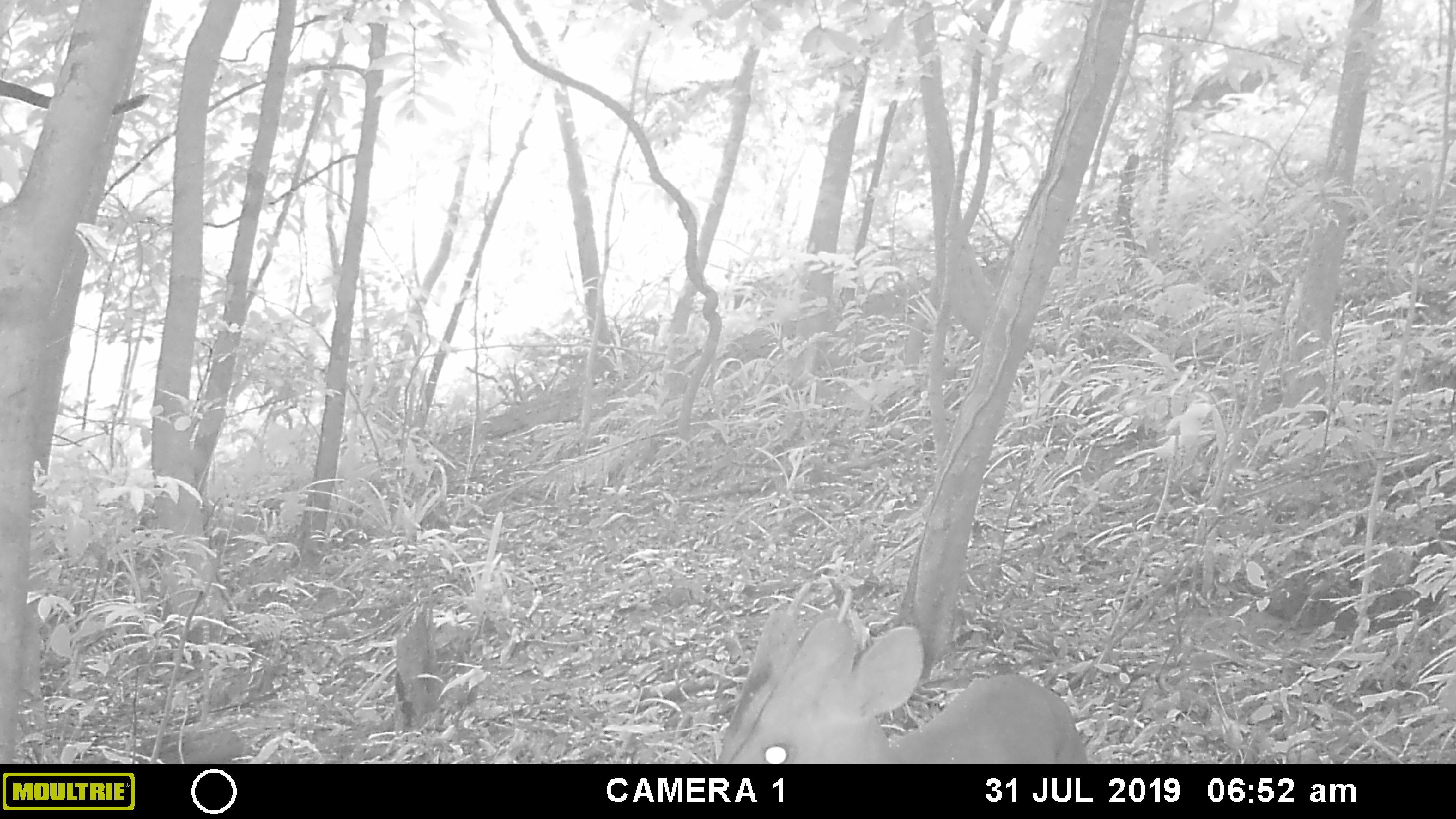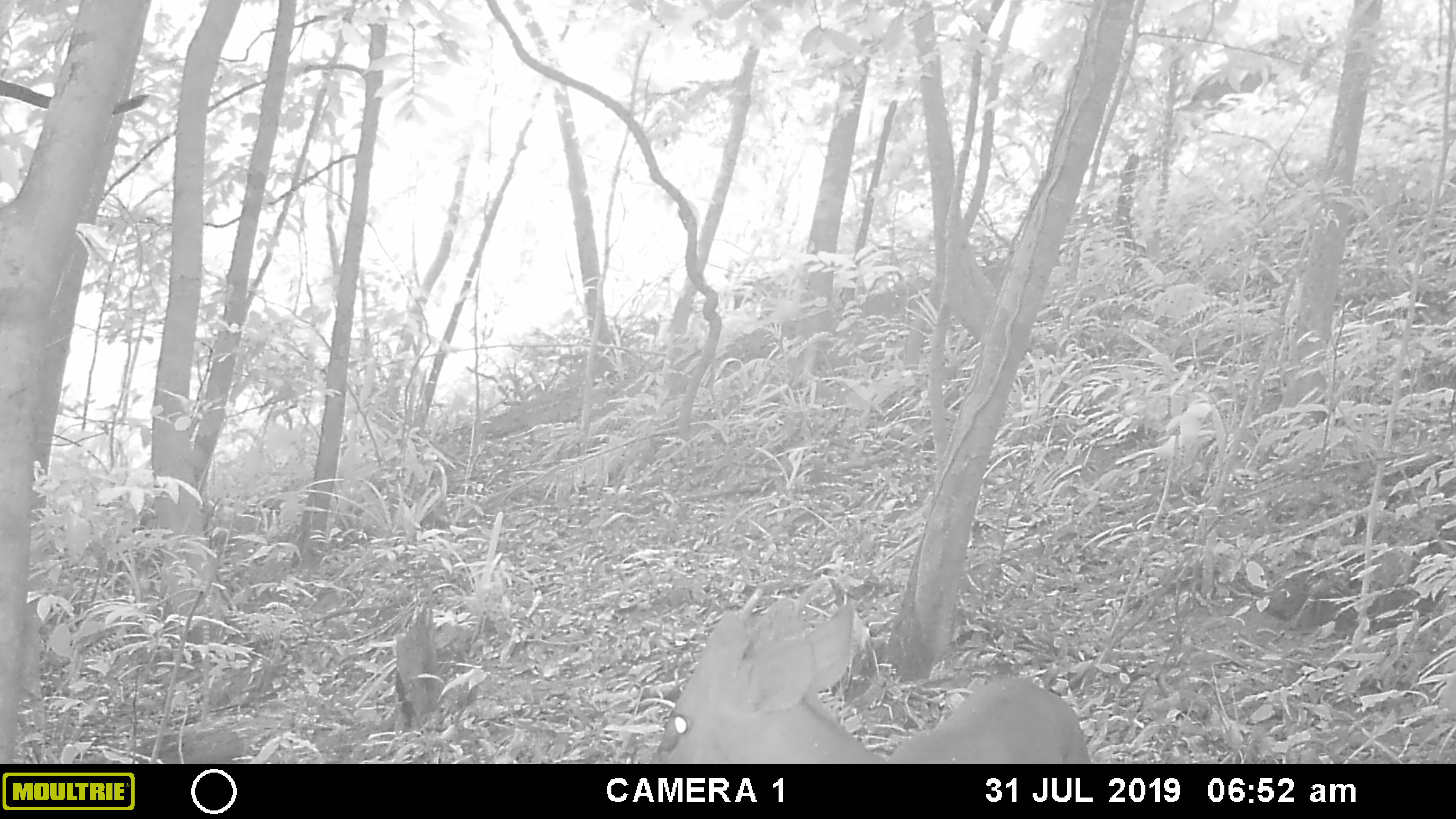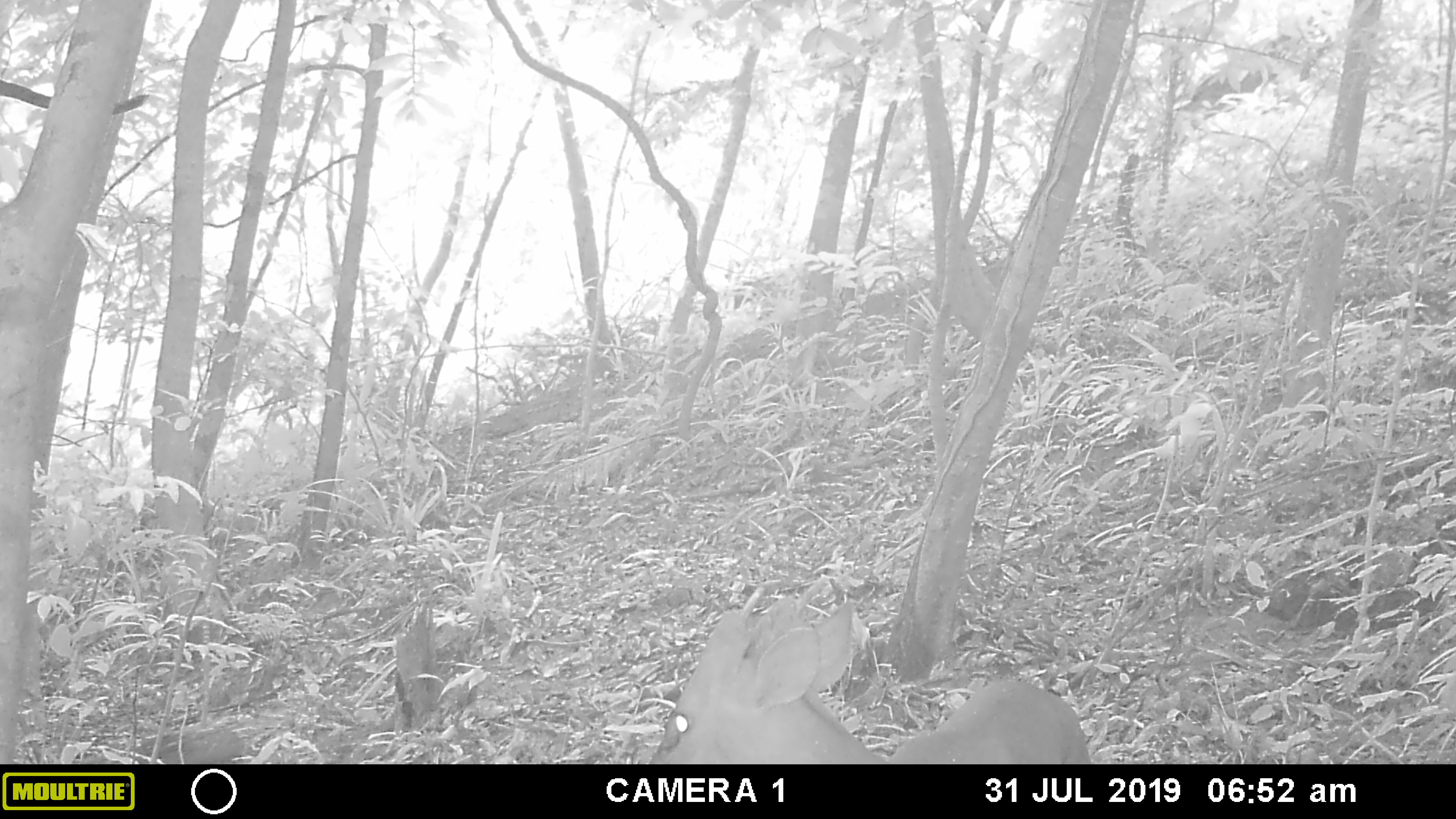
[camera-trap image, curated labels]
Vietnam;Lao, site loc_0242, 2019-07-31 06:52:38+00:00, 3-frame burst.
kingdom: Animalia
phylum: Chordata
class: Mammalia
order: Artiodactyla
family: Cervidae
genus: Muntiacus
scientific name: Muntiacus vuquangensis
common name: large-antlered muntjac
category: large antlered muntjac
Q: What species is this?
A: Large antlered muntjac (large-antlered muntjac) (Muntiacus vuquangensis).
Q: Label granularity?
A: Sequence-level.